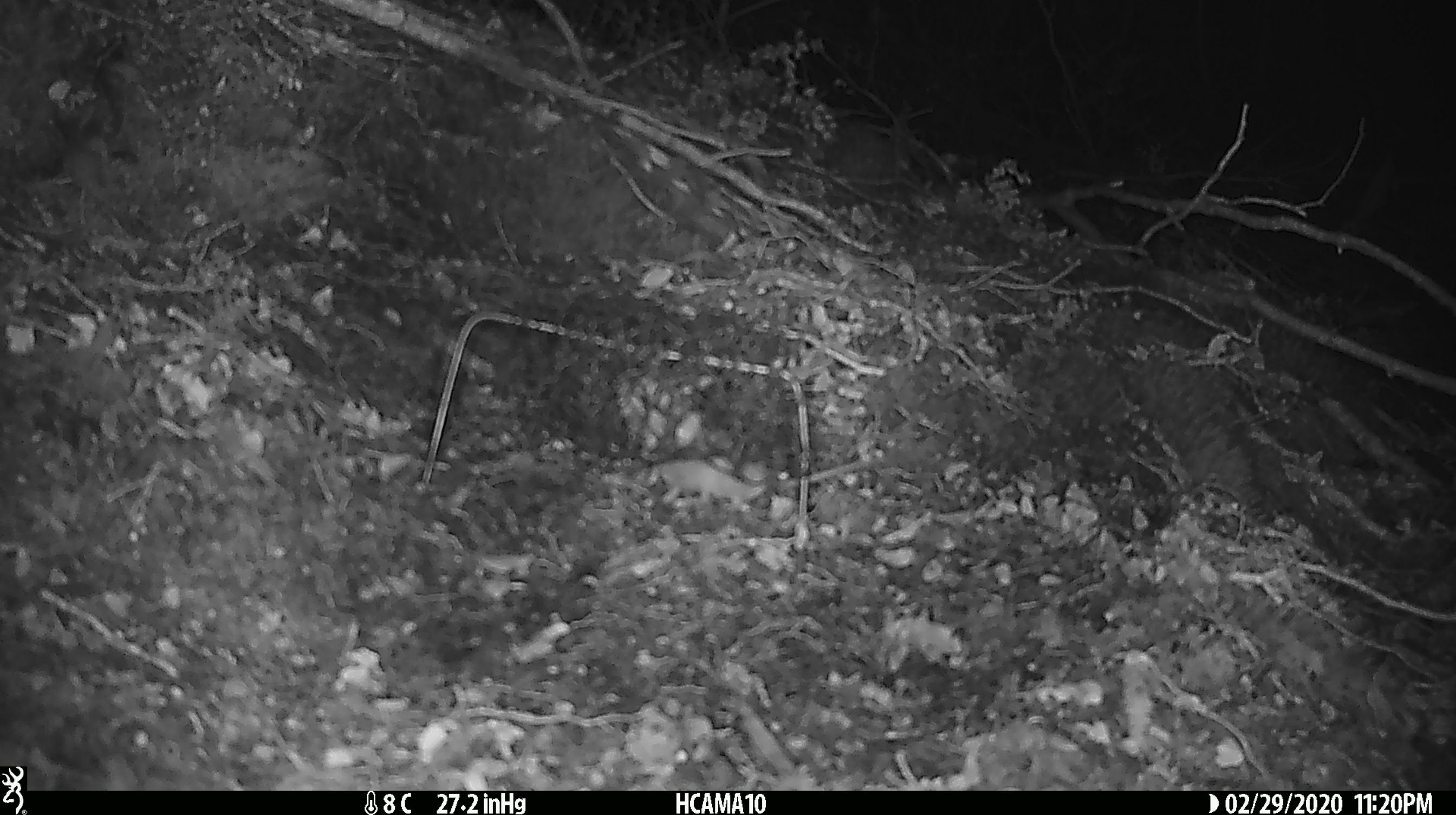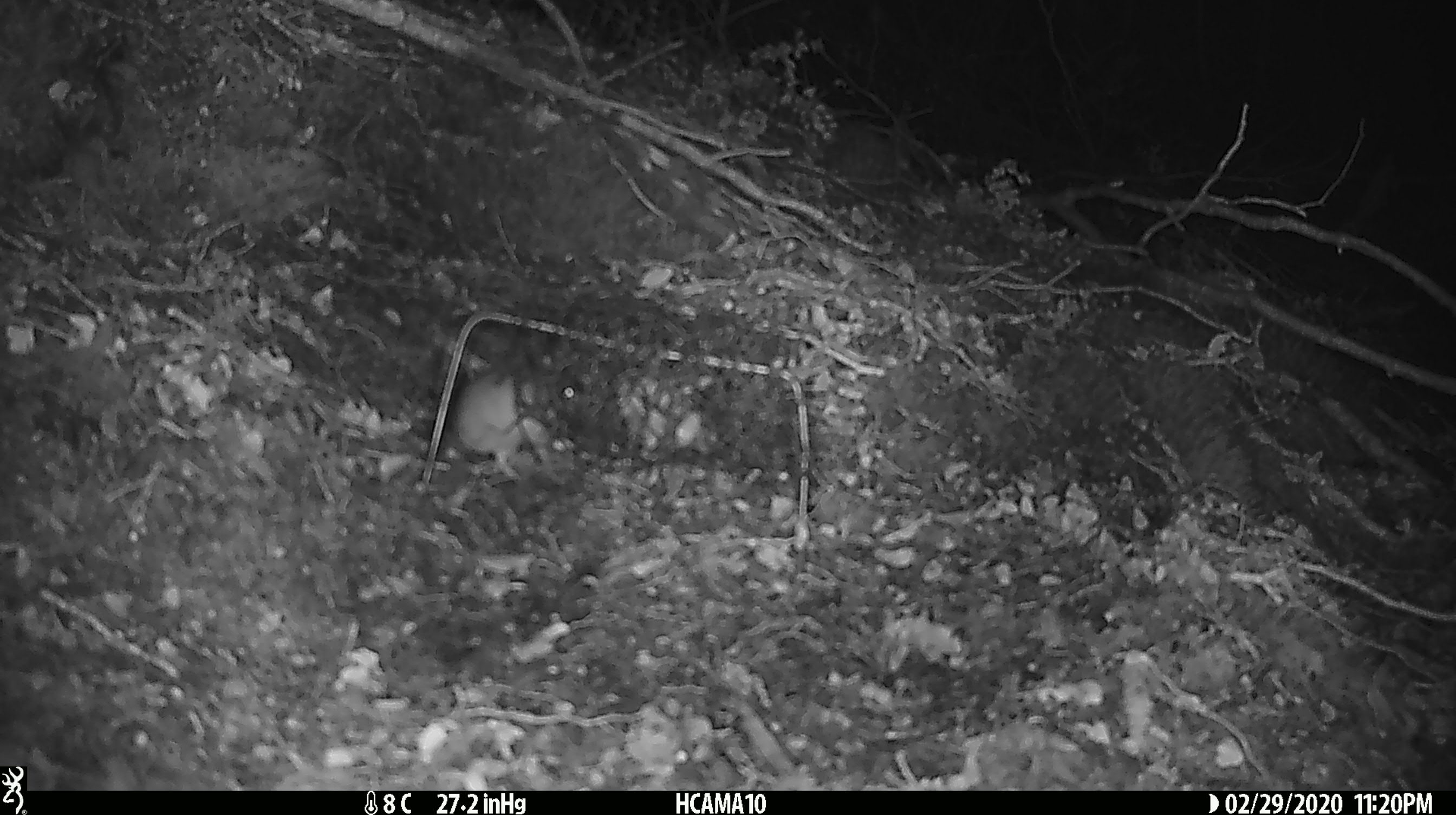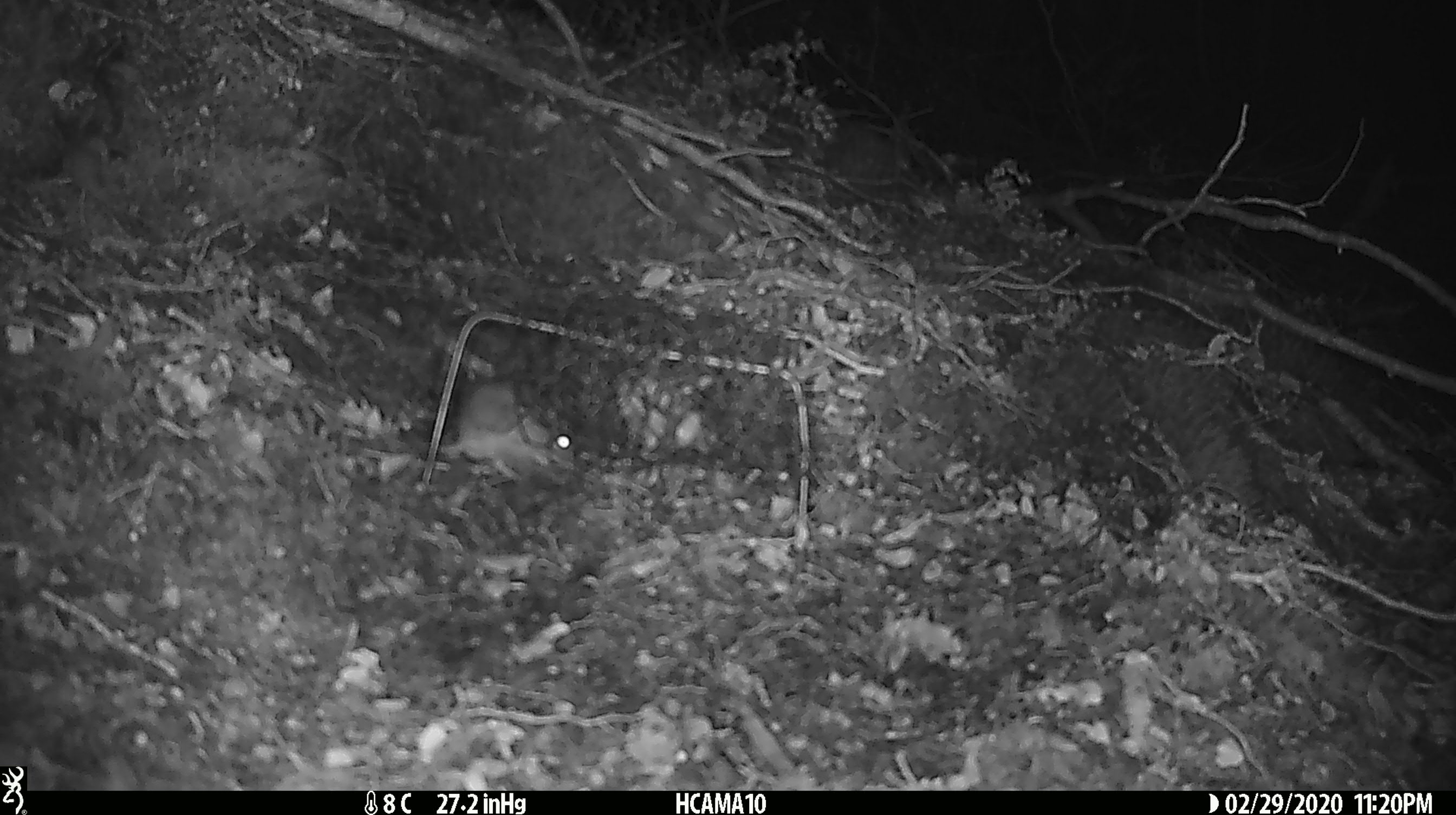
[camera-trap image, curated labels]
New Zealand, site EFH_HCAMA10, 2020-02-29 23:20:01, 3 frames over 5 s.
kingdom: Animalia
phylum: Chordata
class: Mammalia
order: Rodentia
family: Muridae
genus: Mus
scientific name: Mus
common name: mouse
Mouse (Mus).